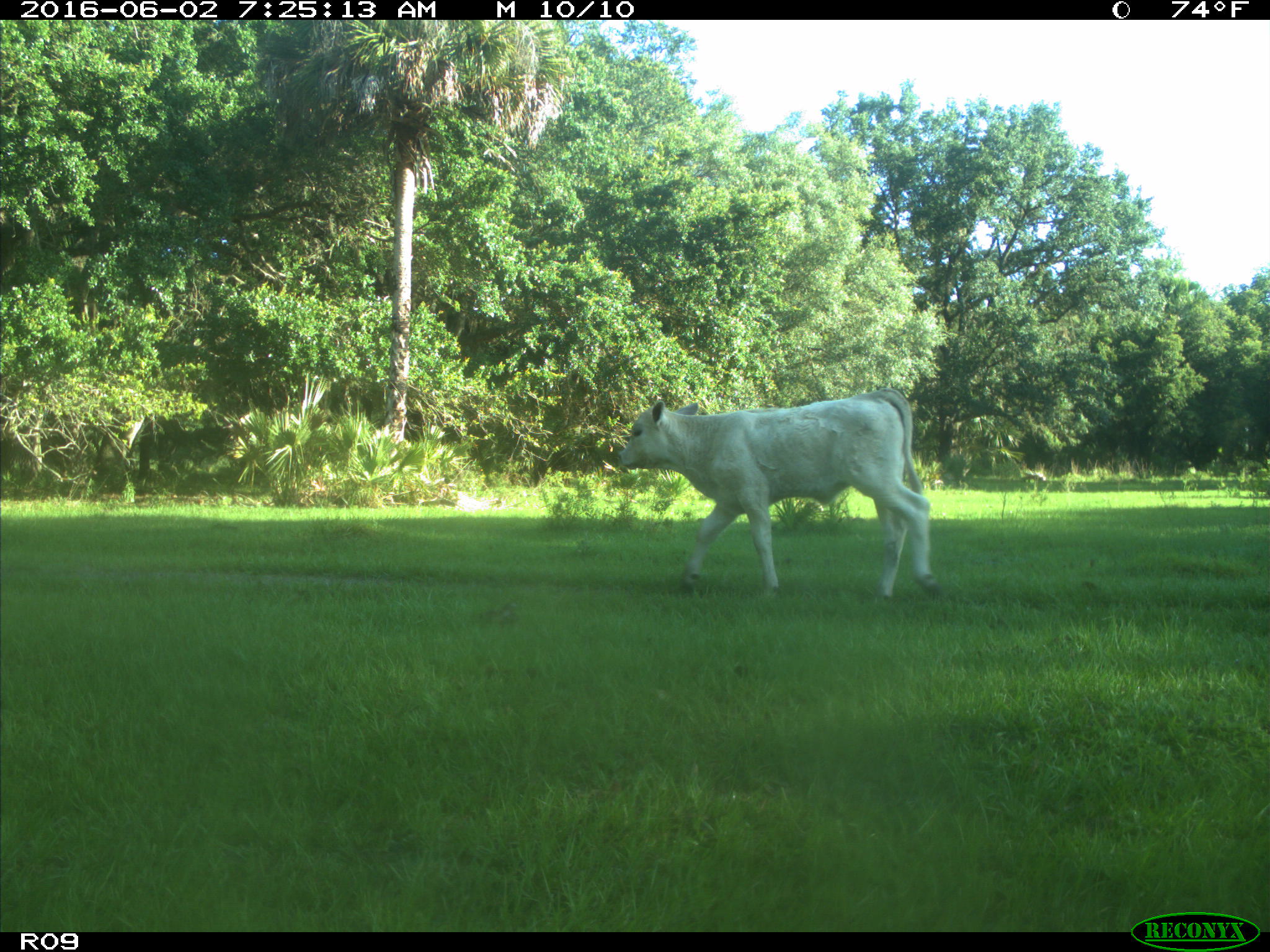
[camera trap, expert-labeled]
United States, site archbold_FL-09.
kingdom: Animalia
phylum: Chordata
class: Mammalia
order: Artiodactyla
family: Bovidae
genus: Bos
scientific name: Bos taurus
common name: domestic cow